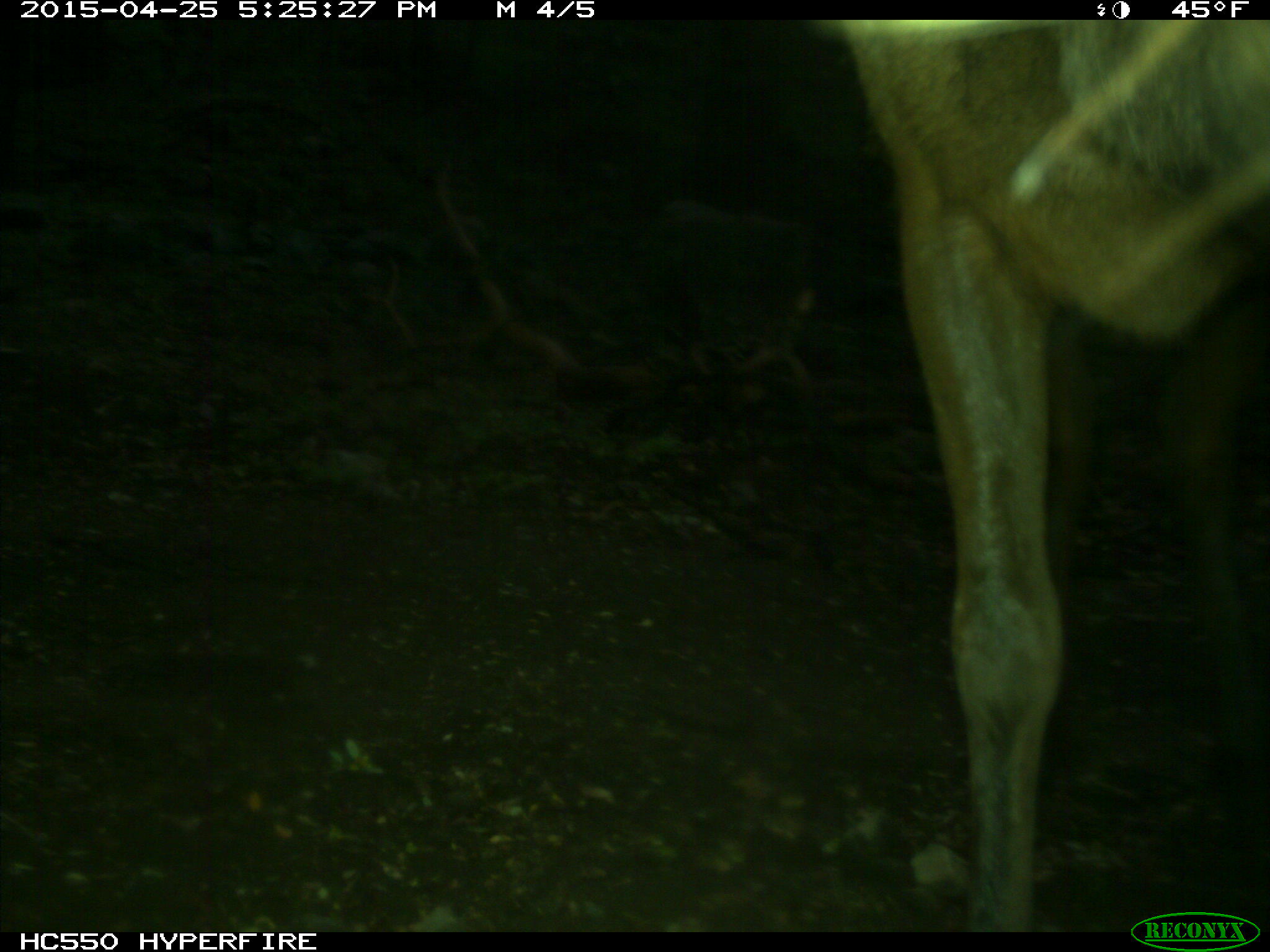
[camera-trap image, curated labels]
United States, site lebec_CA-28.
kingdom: Animalia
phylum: Chordata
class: Mammalia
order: Artiodactyla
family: Cervidae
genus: Cervus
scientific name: Cervus canadensis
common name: elk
Cervus canadensis (elk).